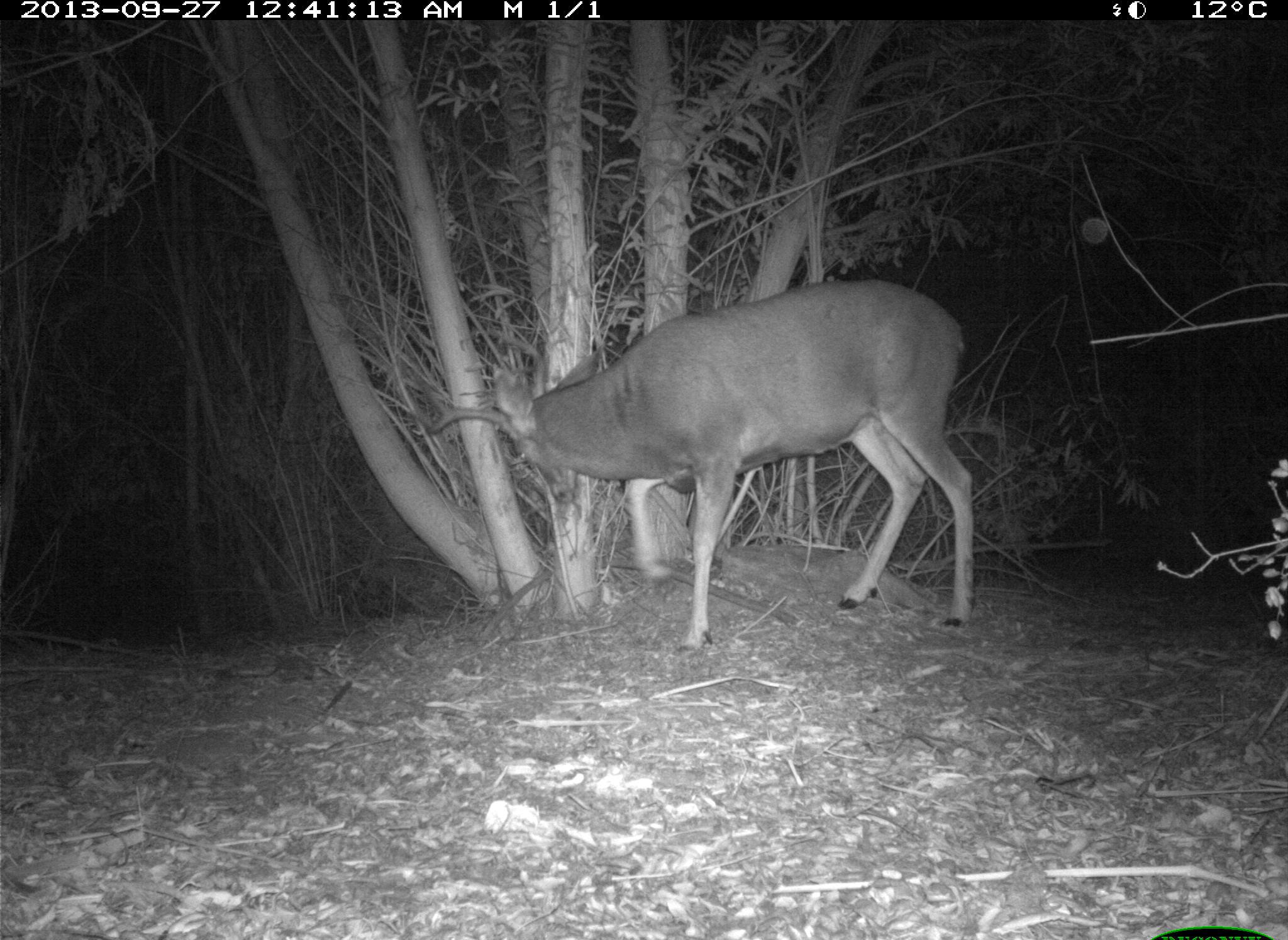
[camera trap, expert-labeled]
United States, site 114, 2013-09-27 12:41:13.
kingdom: Animalia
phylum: Chordata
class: Mammalia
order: Artiodactyla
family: Cervidae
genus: Odocoileus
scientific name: Odocoileus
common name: deer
Deer (Odocoileus).